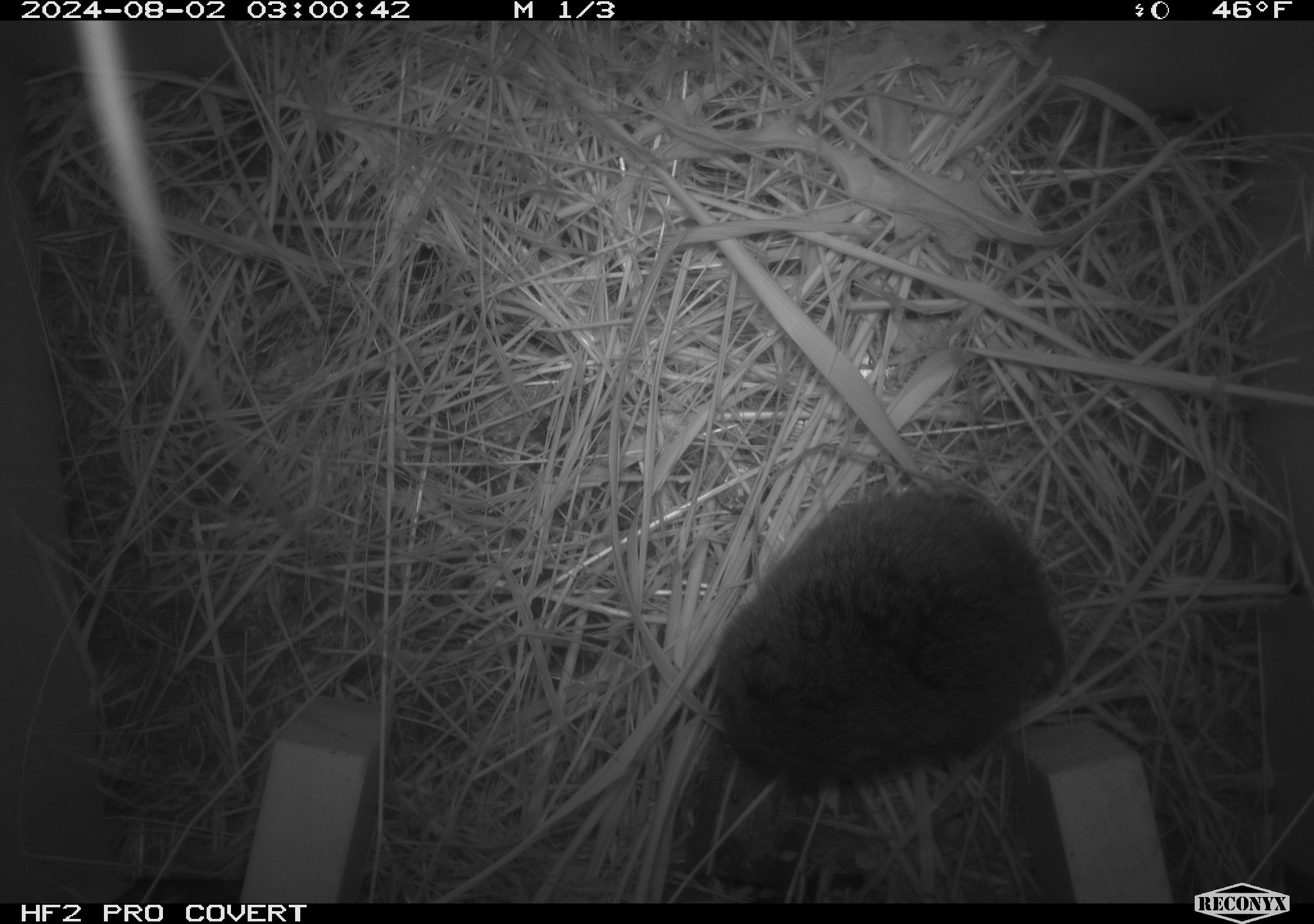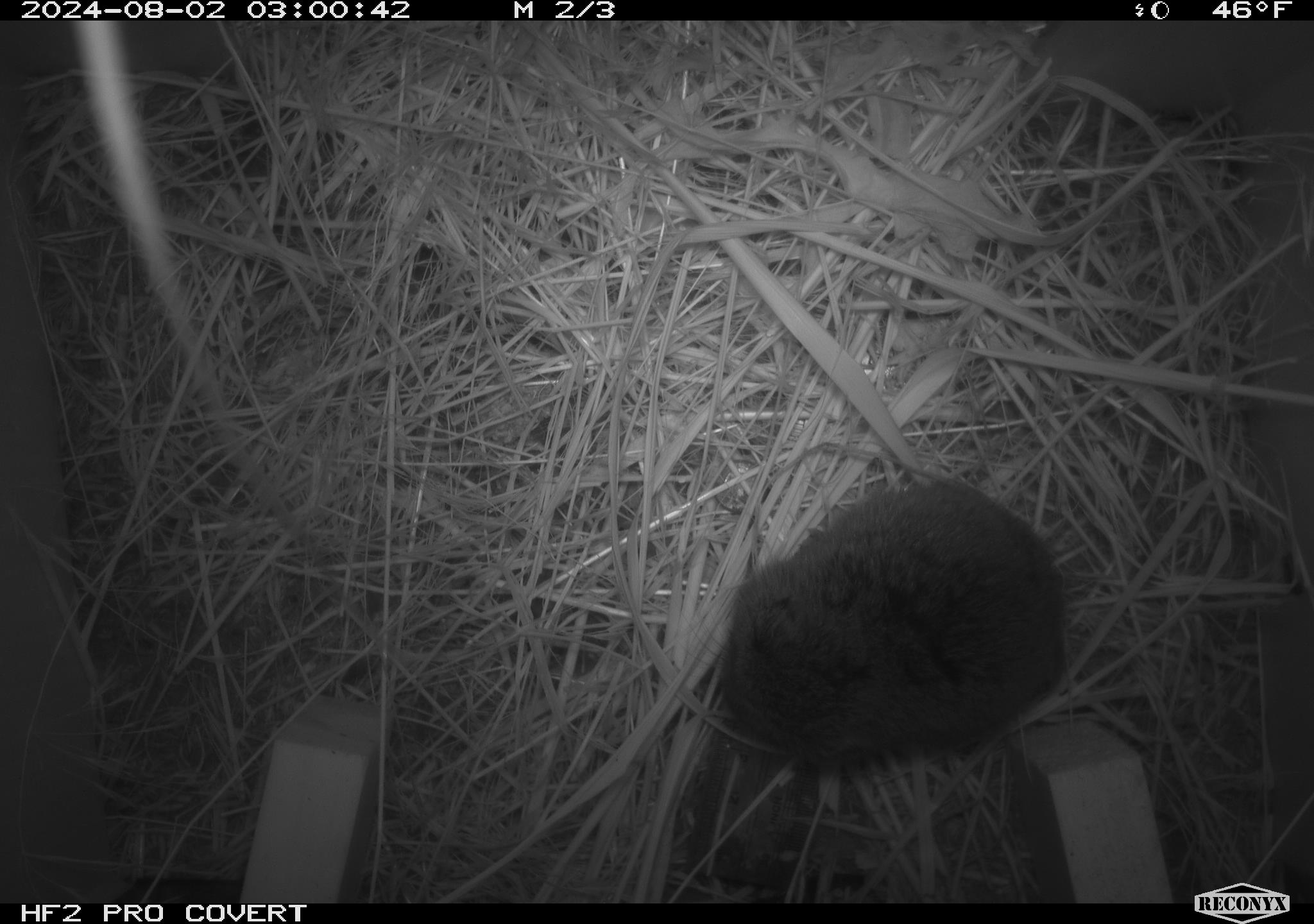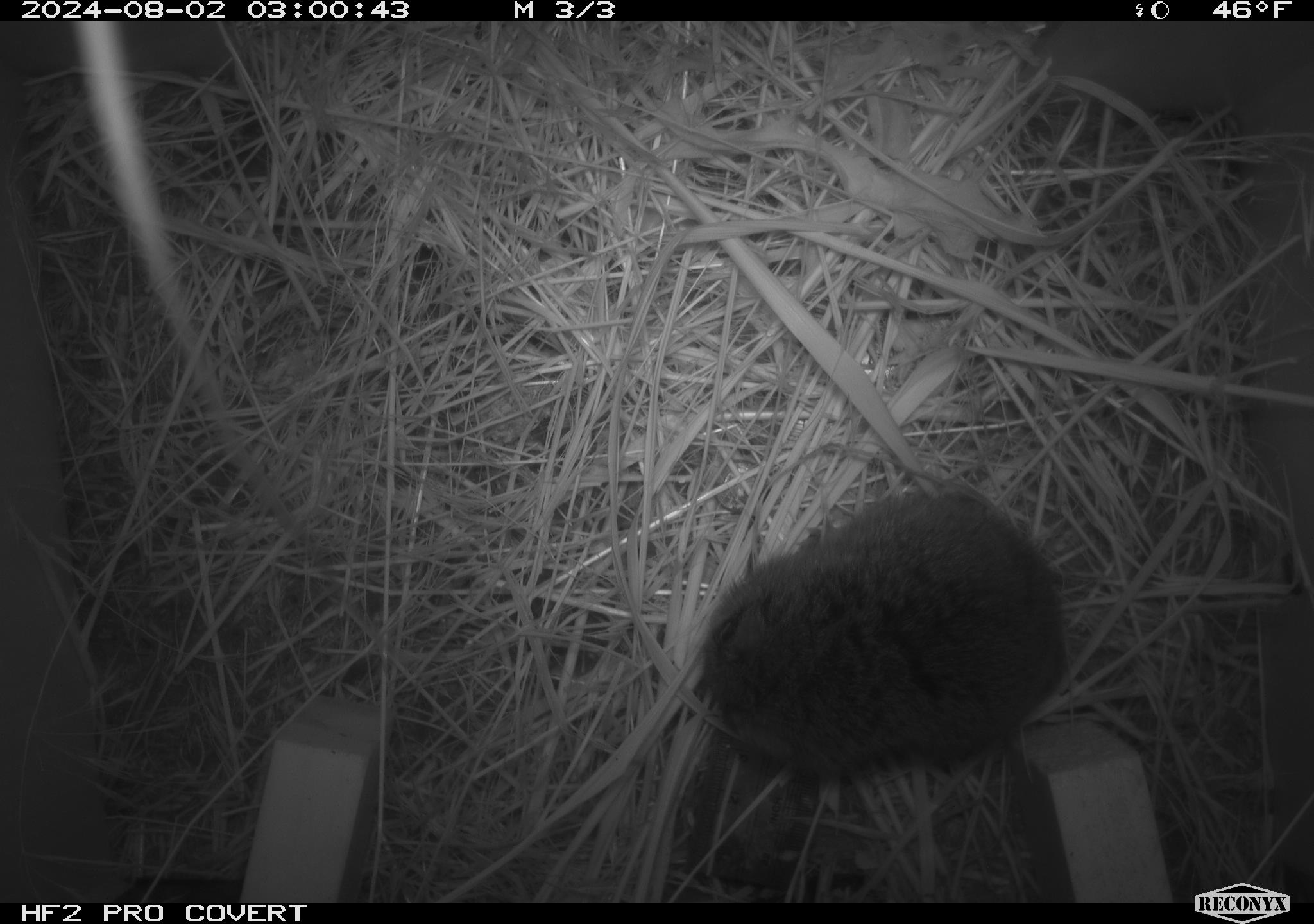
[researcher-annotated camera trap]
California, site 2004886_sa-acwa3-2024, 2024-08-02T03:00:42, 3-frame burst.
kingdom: Animalia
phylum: Chordata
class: Mammalia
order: Rodentia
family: Cricetidae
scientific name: Arvicolinae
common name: voles, lemmings, and muskrats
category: arvicolinae subfamily